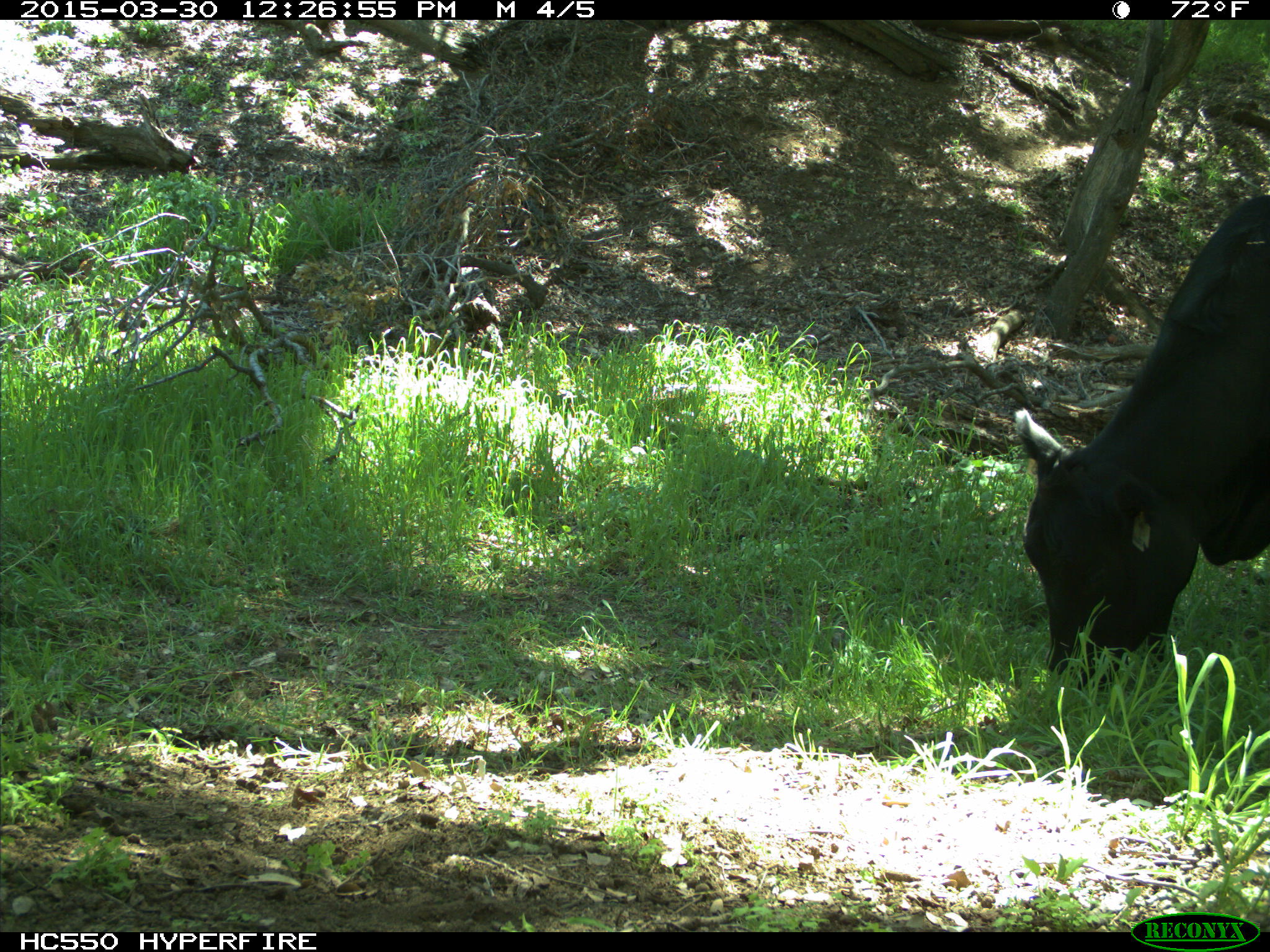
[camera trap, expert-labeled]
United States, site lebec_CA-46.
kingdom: Animalia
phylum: Chordata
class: Mammalia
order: Artiodactyla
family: Bovidae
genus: Bos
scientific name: Bos taurus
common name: domestic cow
Bos taurus (domestic cow).